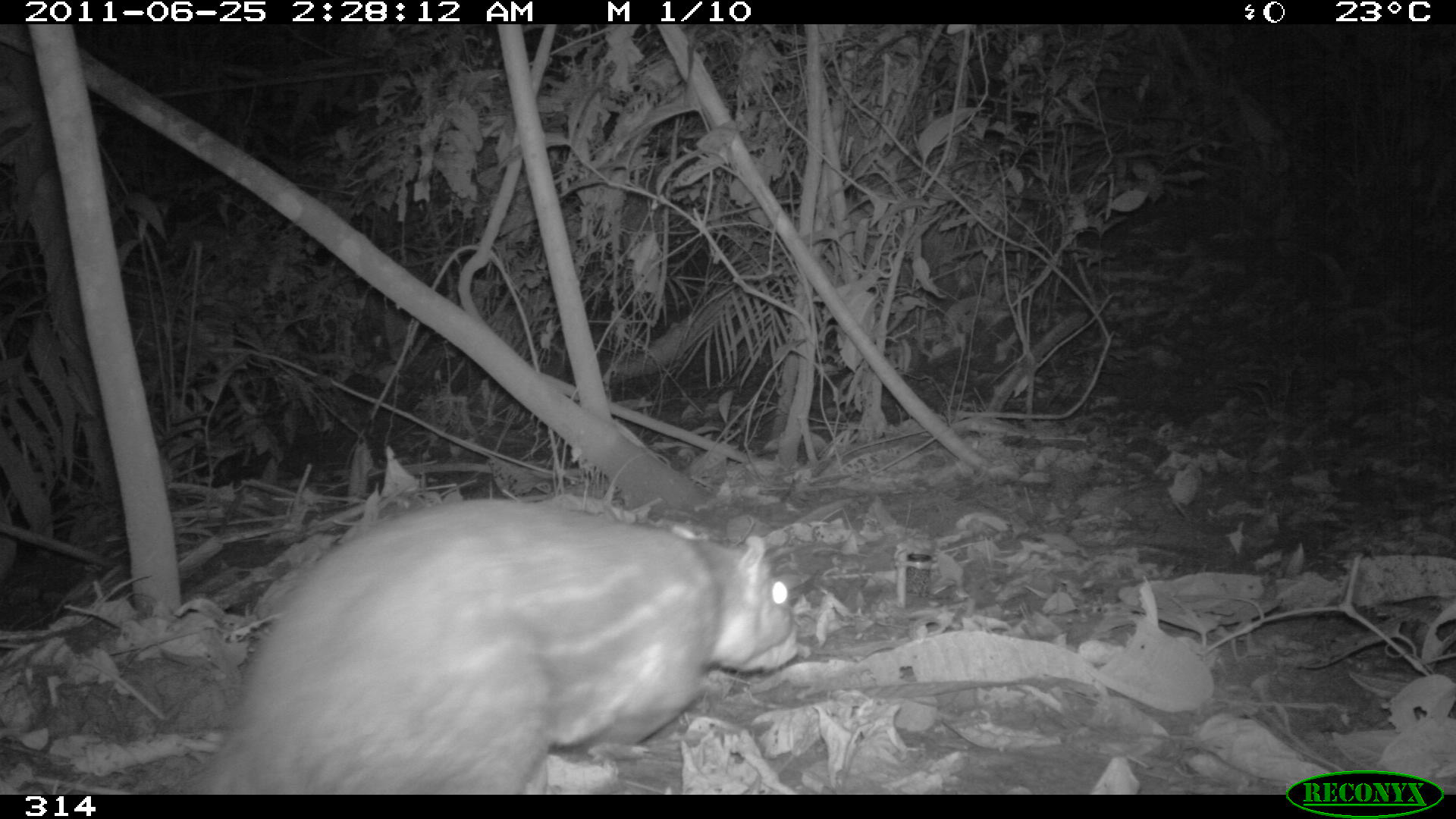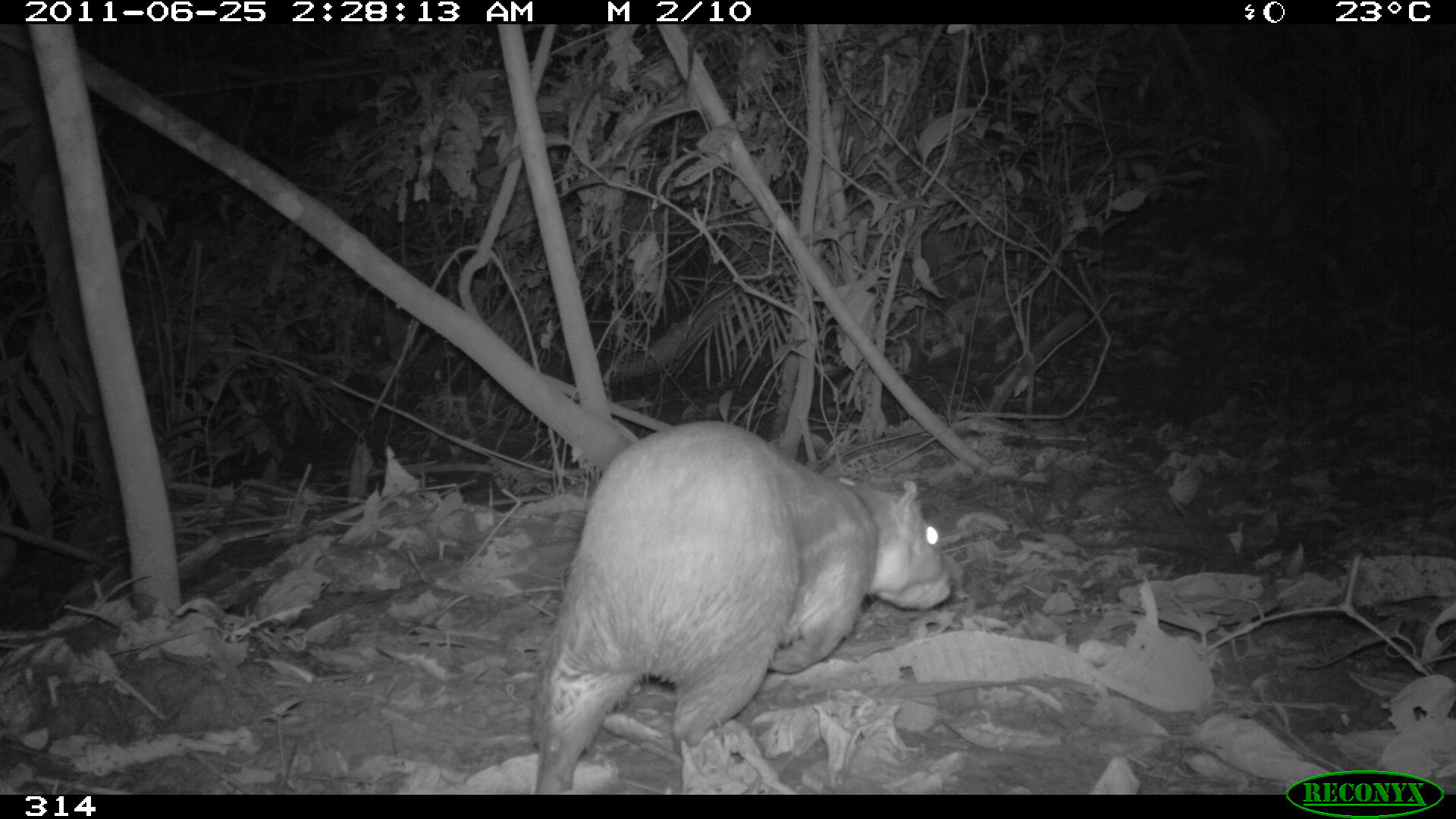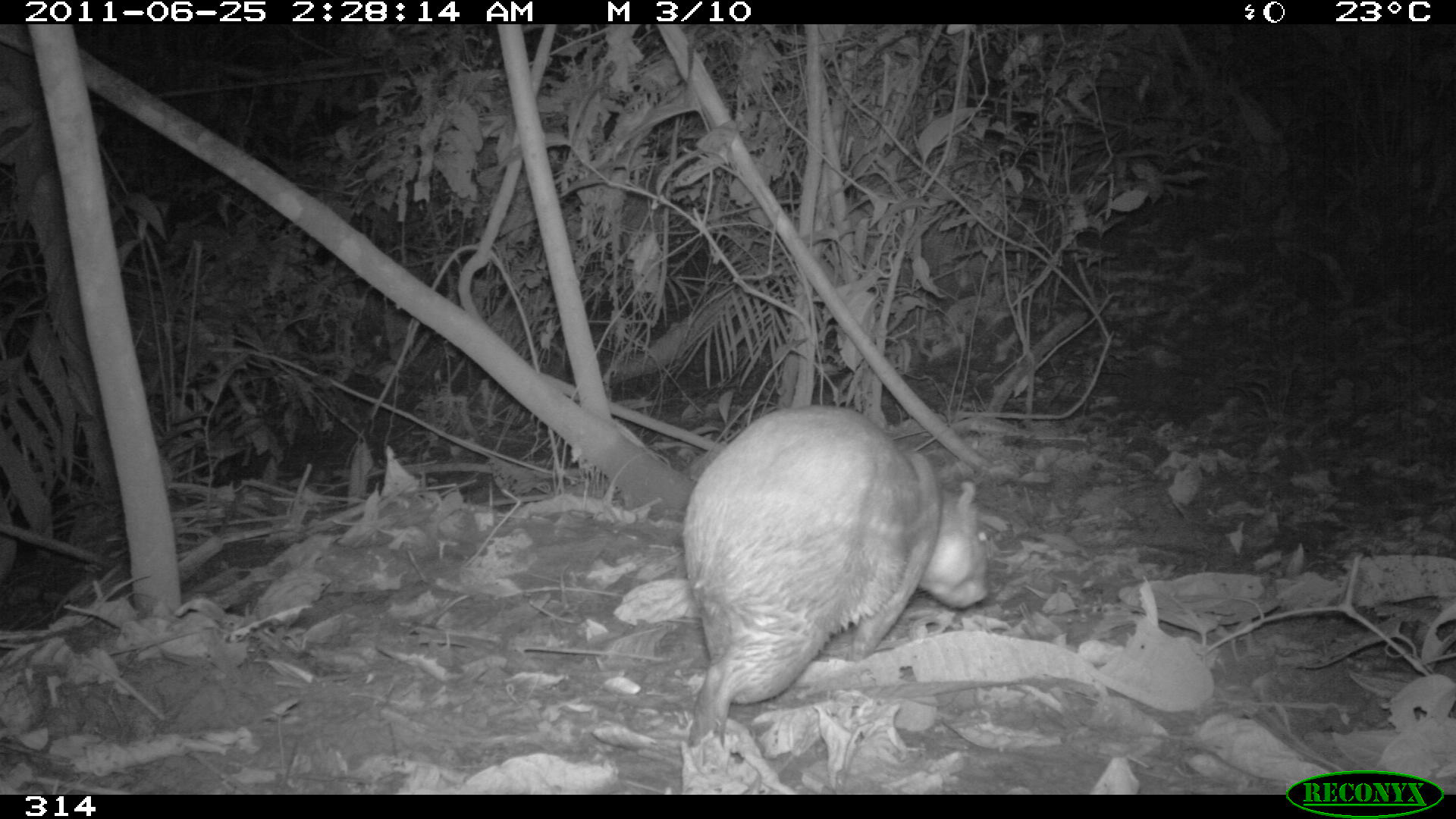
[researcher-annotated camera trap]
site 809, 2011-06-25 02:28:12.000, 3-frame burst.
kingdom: Animalia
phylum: Chordata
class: Mammalia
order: Rodentia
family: Cuniculidae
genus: Cuniculus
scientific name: Cuniculus paca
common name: spotted paca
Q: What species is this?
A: Cuniculus paca (spotted paca).